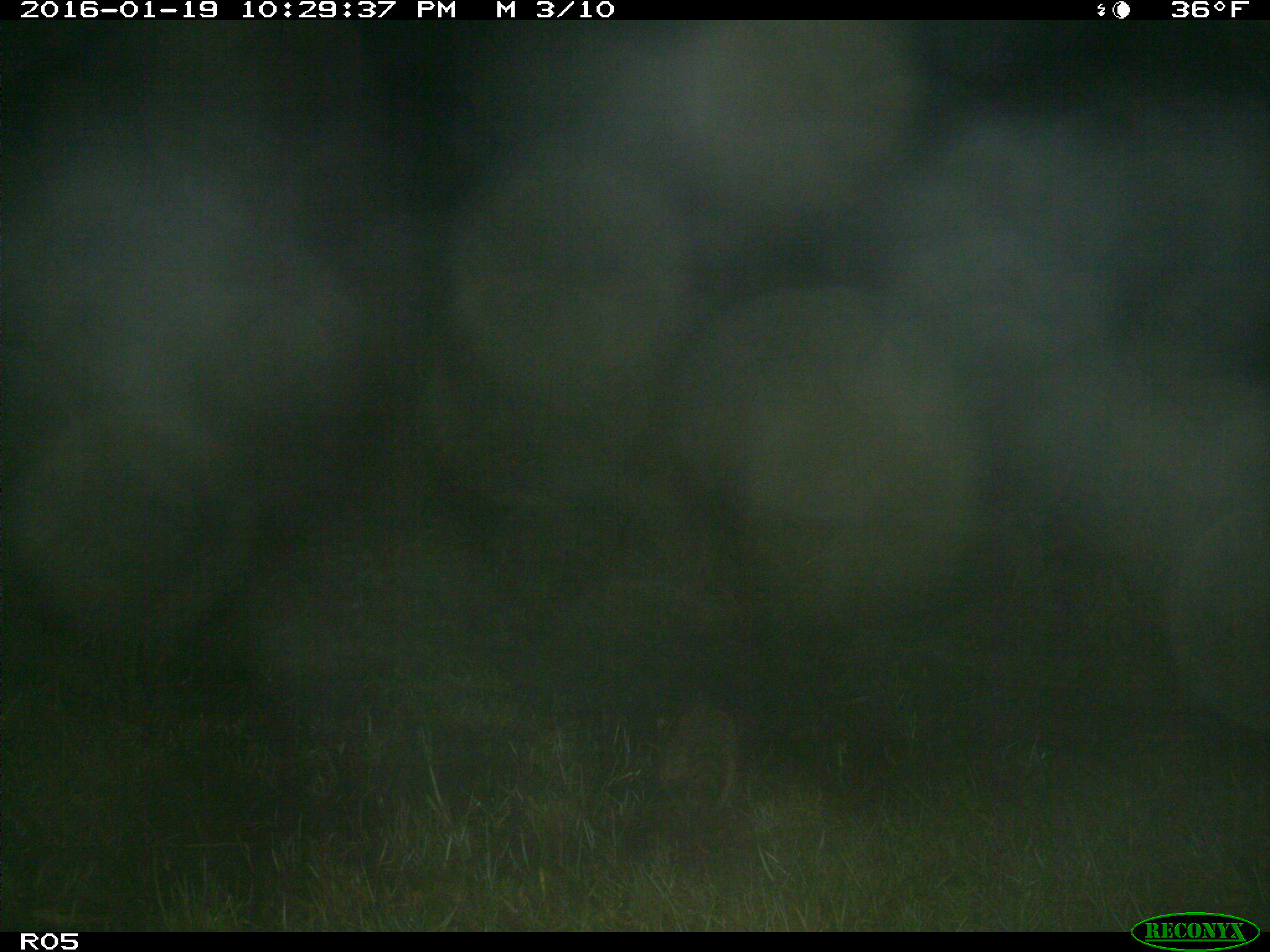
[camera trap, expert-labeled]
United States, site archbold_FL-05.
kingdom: Animalia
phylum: Chordata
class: Mammalia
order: Carnivora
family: Procyonidae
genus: Procyon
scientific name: Procyon lotor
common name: common raccoon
Procyon lotor (common raccoon).